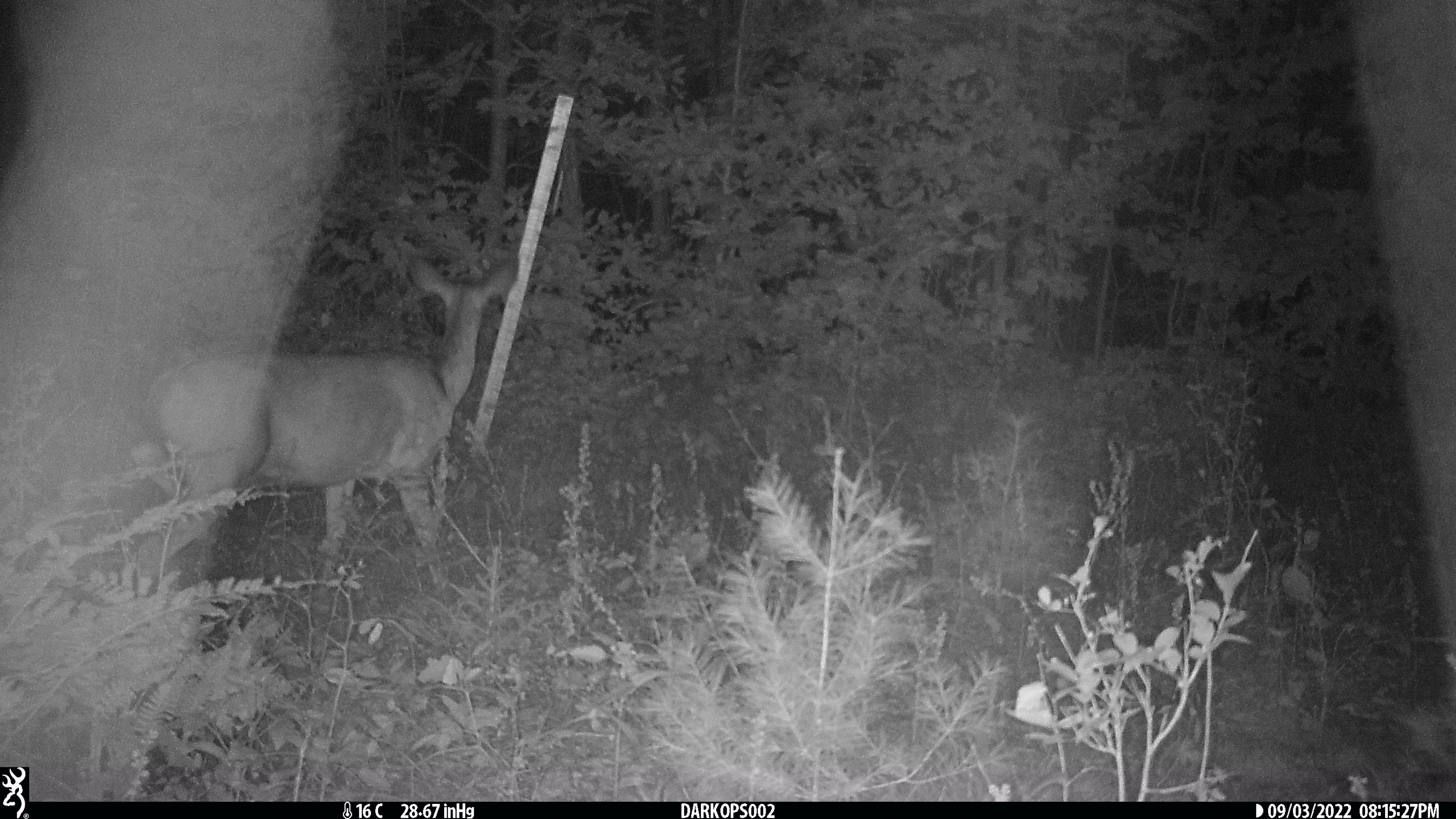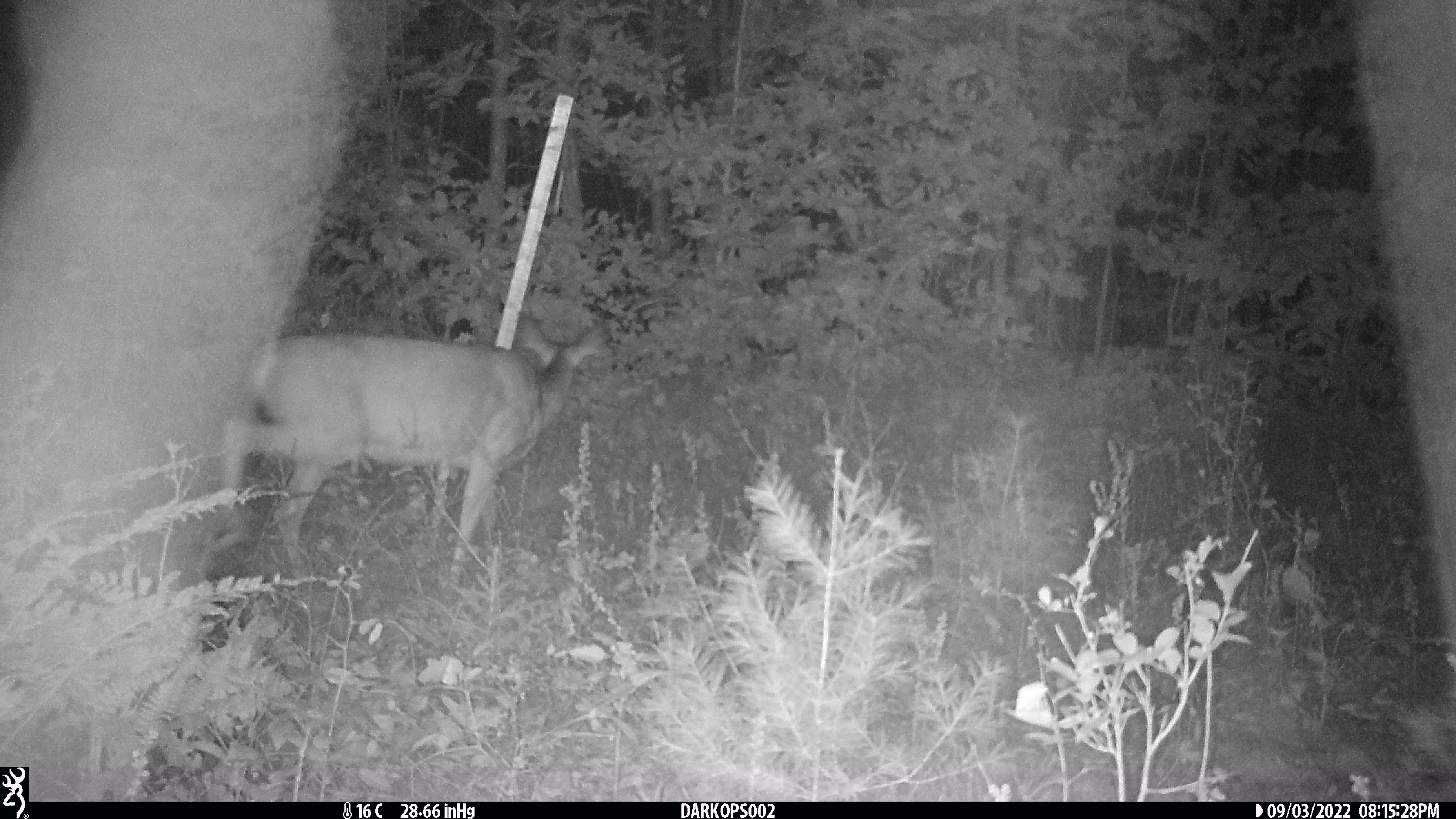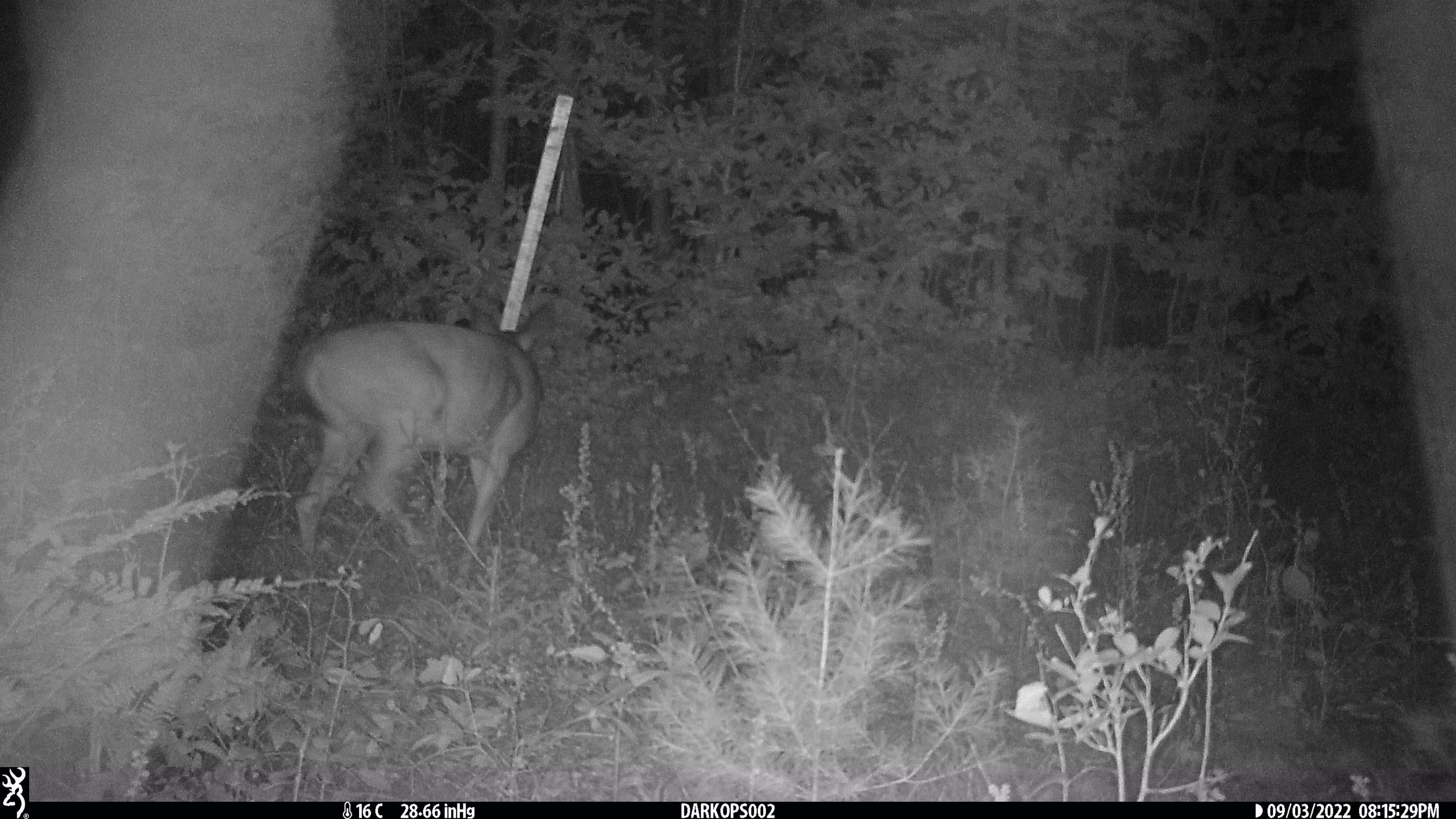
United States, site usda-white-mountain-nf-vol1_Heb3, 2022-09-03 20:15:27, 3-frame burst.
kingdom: Animalia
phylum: Chordata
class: Mammalia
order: Artiodactyla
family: Cervidae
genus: Odocoileus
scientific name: Odocoileus virginianus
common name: white-tailed deer